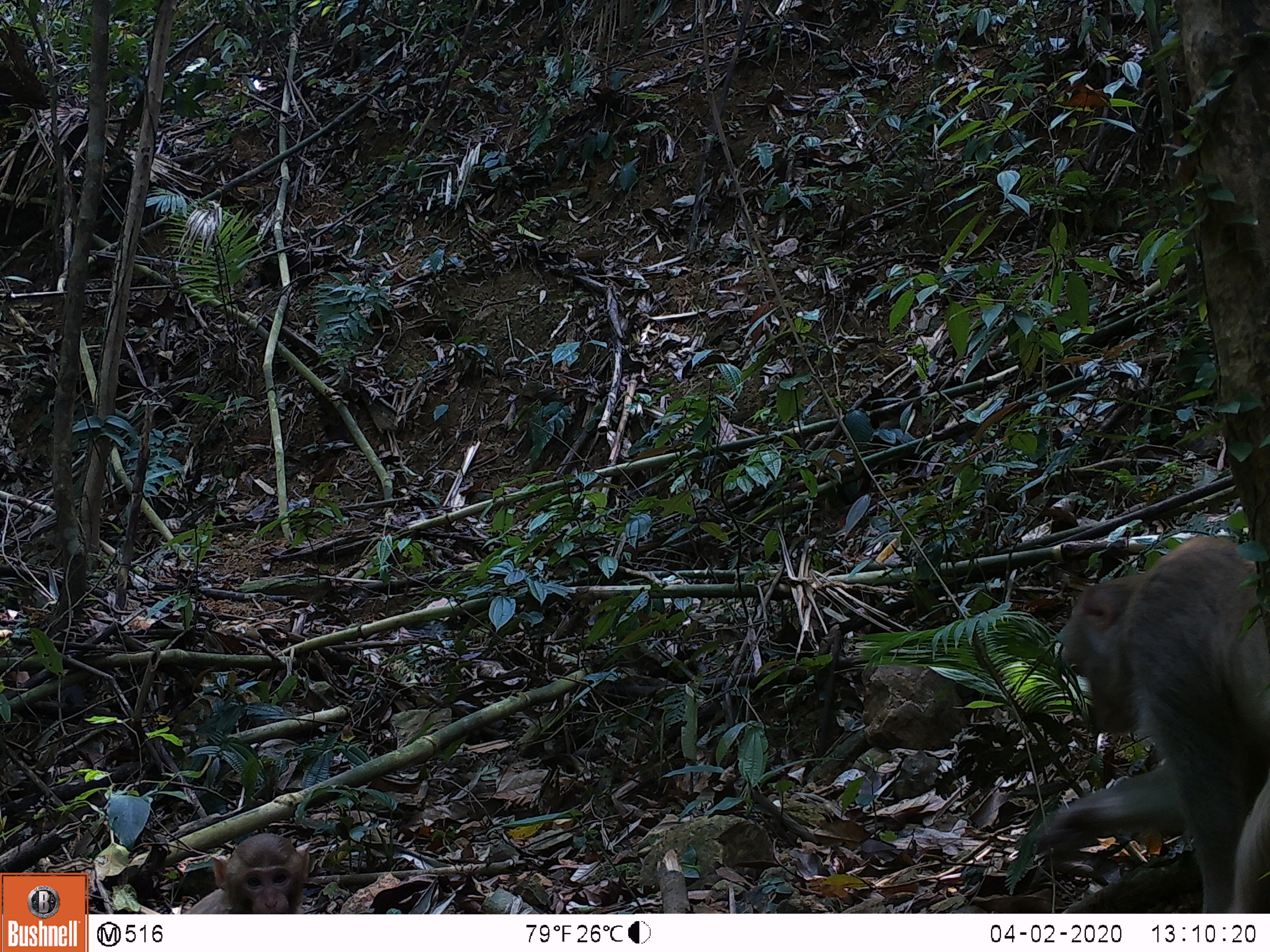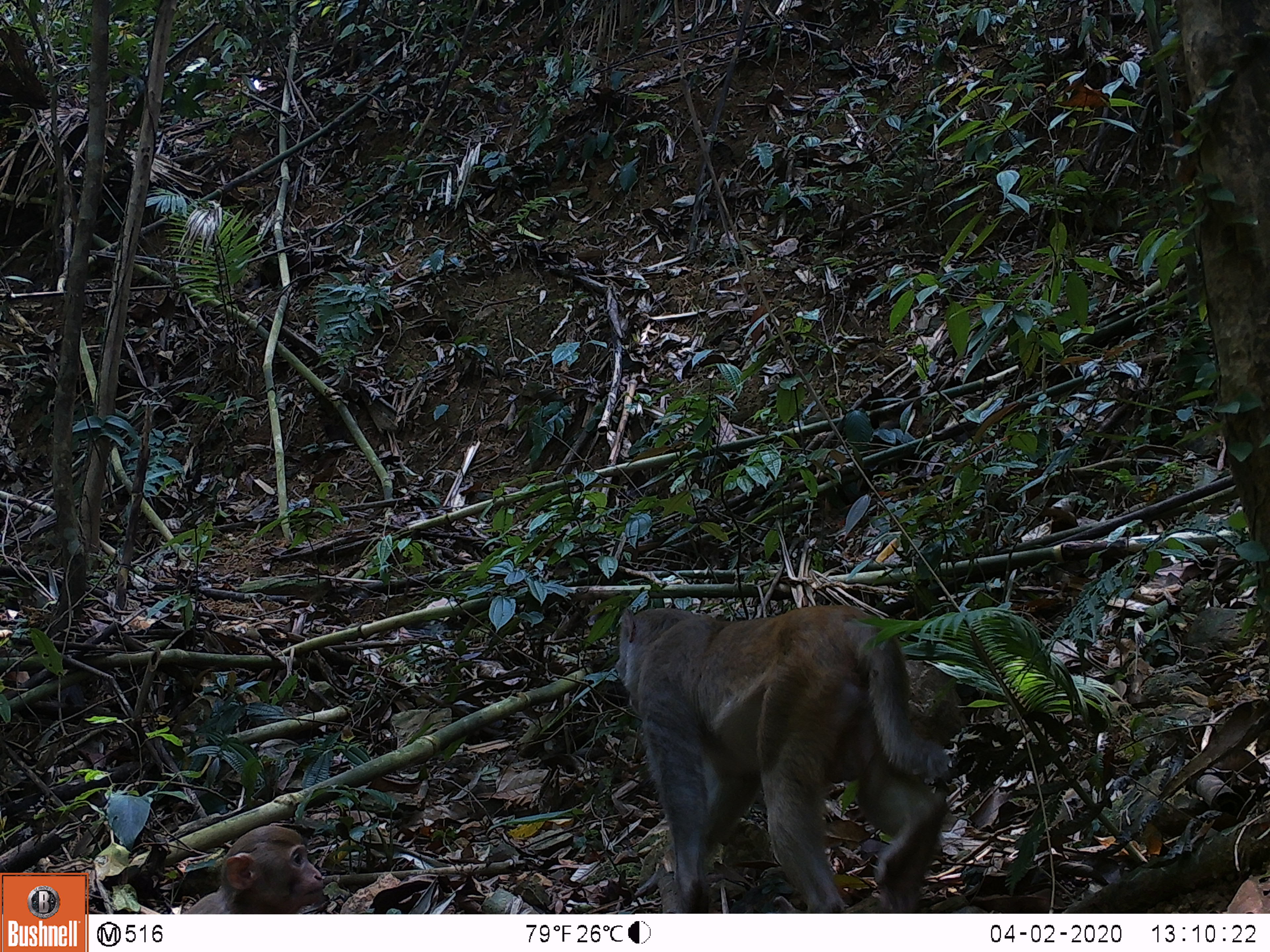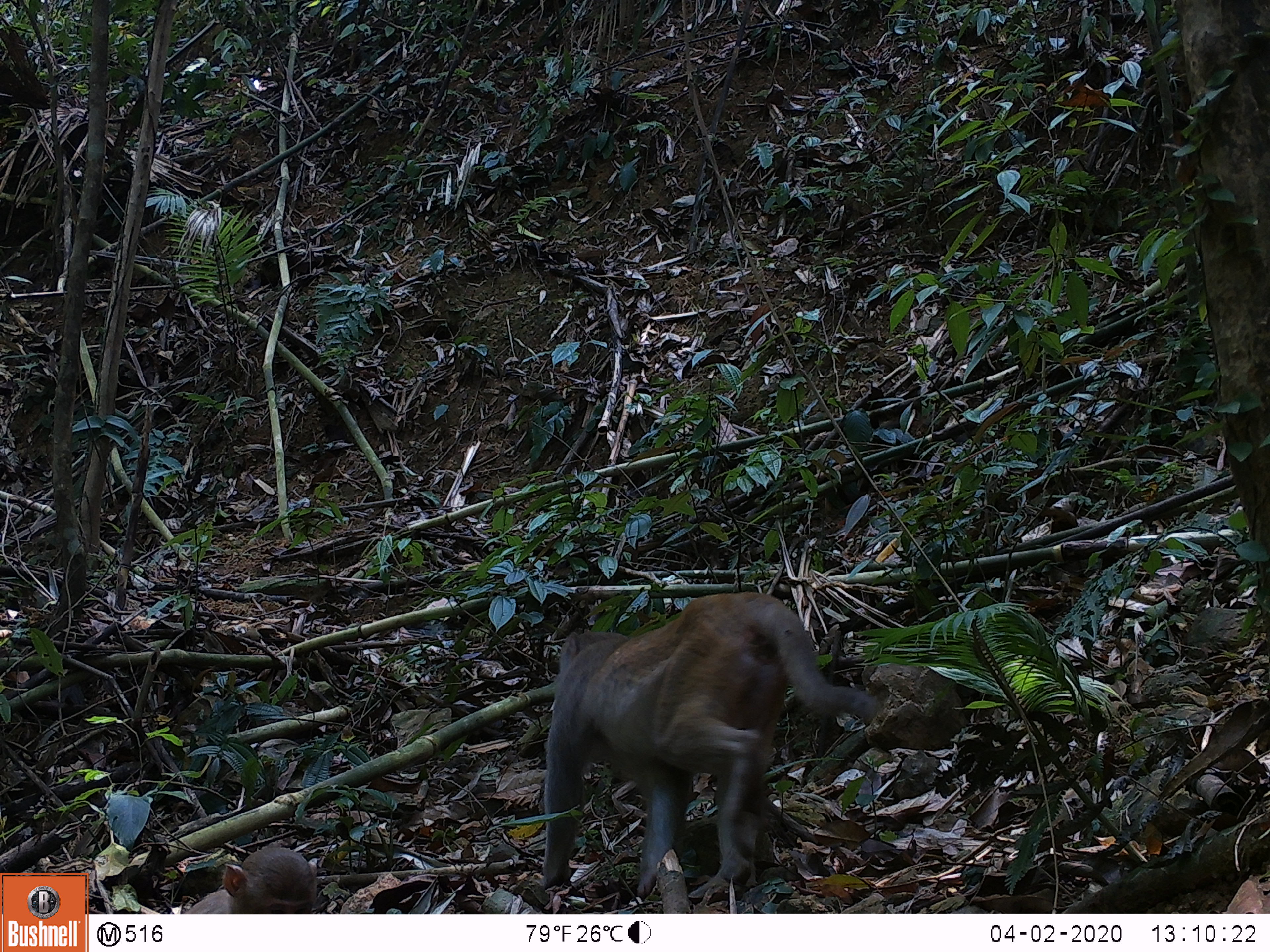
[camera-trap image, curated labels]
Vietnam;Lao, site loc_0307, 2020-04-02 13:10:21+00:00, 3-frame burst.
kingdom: Animalia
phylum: Chordata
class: Mammalia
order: Primates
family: Cercopithecidae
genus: Macaca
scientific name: Macaca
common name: macaques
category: assam or rhesus macaque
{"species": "assam or rhesus macaque (macaques) (Macaca)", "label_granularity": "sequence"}